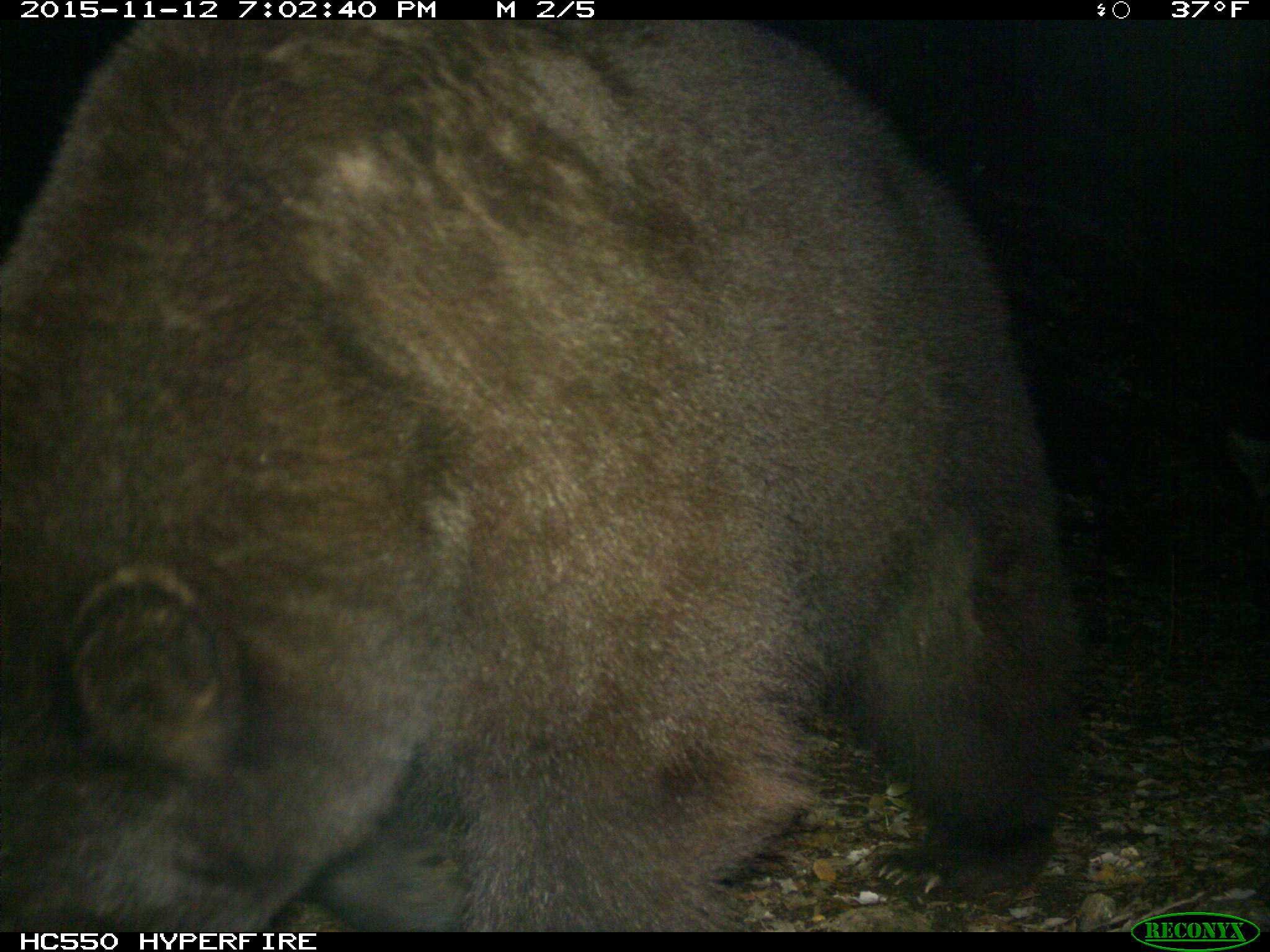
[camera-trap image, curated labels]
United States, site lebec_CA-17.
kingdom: Animalia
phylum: Chordata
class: Mammalia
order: Carnivora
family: Ursidae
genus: Ursus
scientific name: Ursus americanus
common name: american black bear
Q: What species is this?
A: Ursus americanus (american black bear).